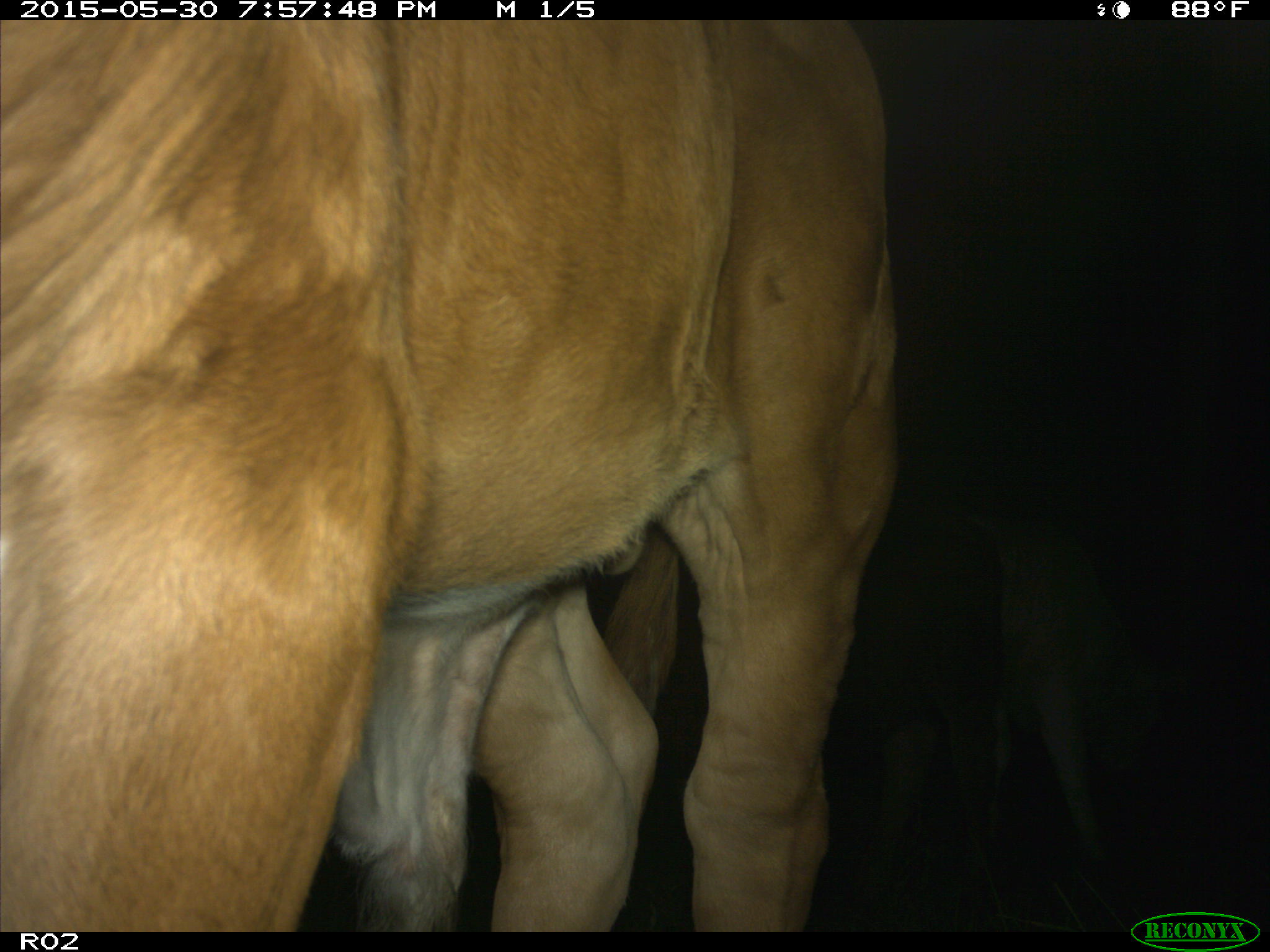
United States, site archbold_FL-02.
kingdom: Animalia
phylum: Chordata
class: Mammalia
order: Artiodactyla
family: Bovidae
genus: Bos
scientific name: Bos taurus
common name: domestic cow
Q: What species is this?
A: Bos taurus (domestic cow).